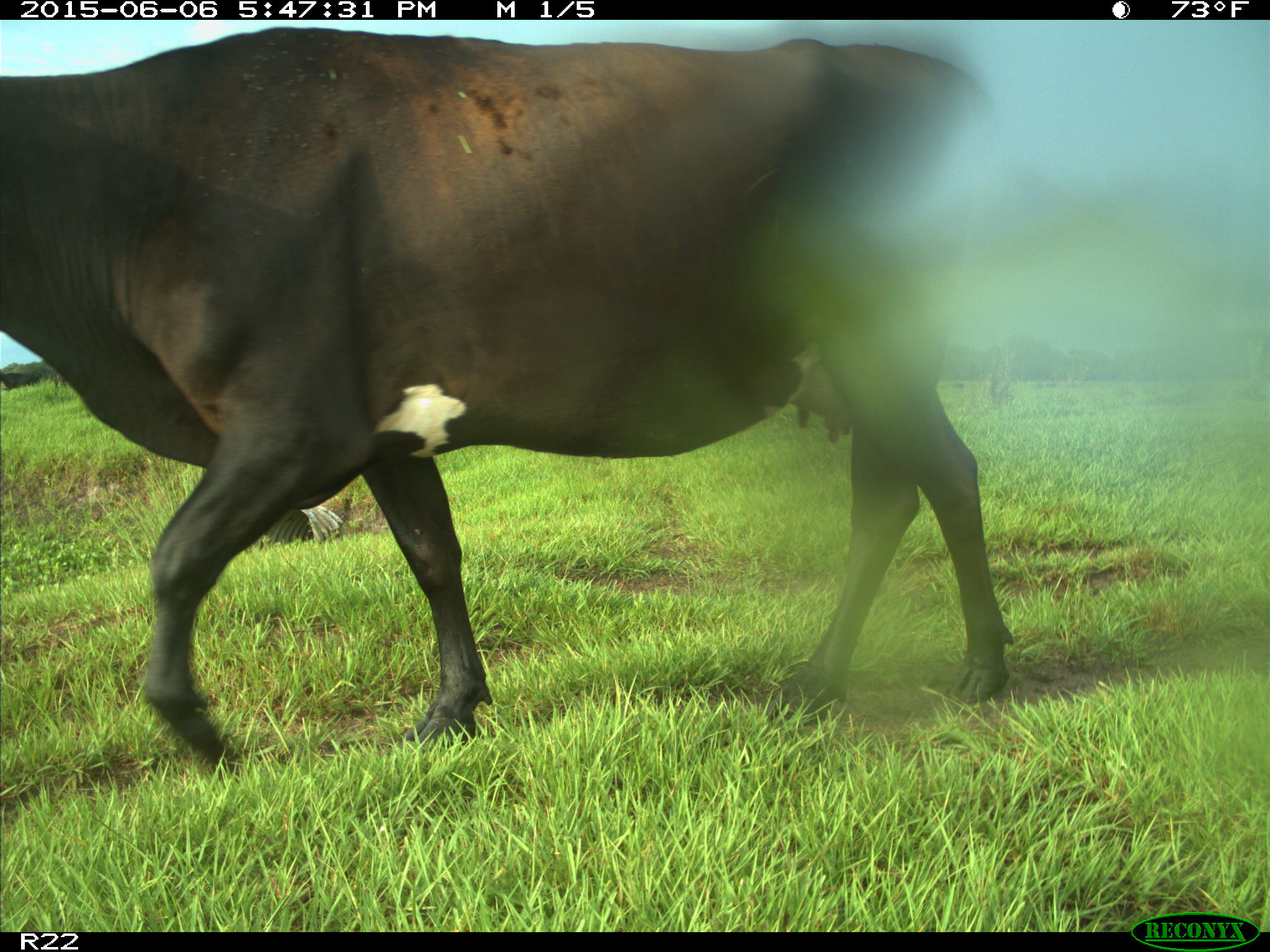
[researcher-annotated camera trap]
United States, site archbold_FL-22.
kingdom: Animalia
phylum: Chordata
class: Mammalia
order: Artiodactyla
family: Bovidae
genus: Bos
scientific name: Bos taurus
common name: domestic cow